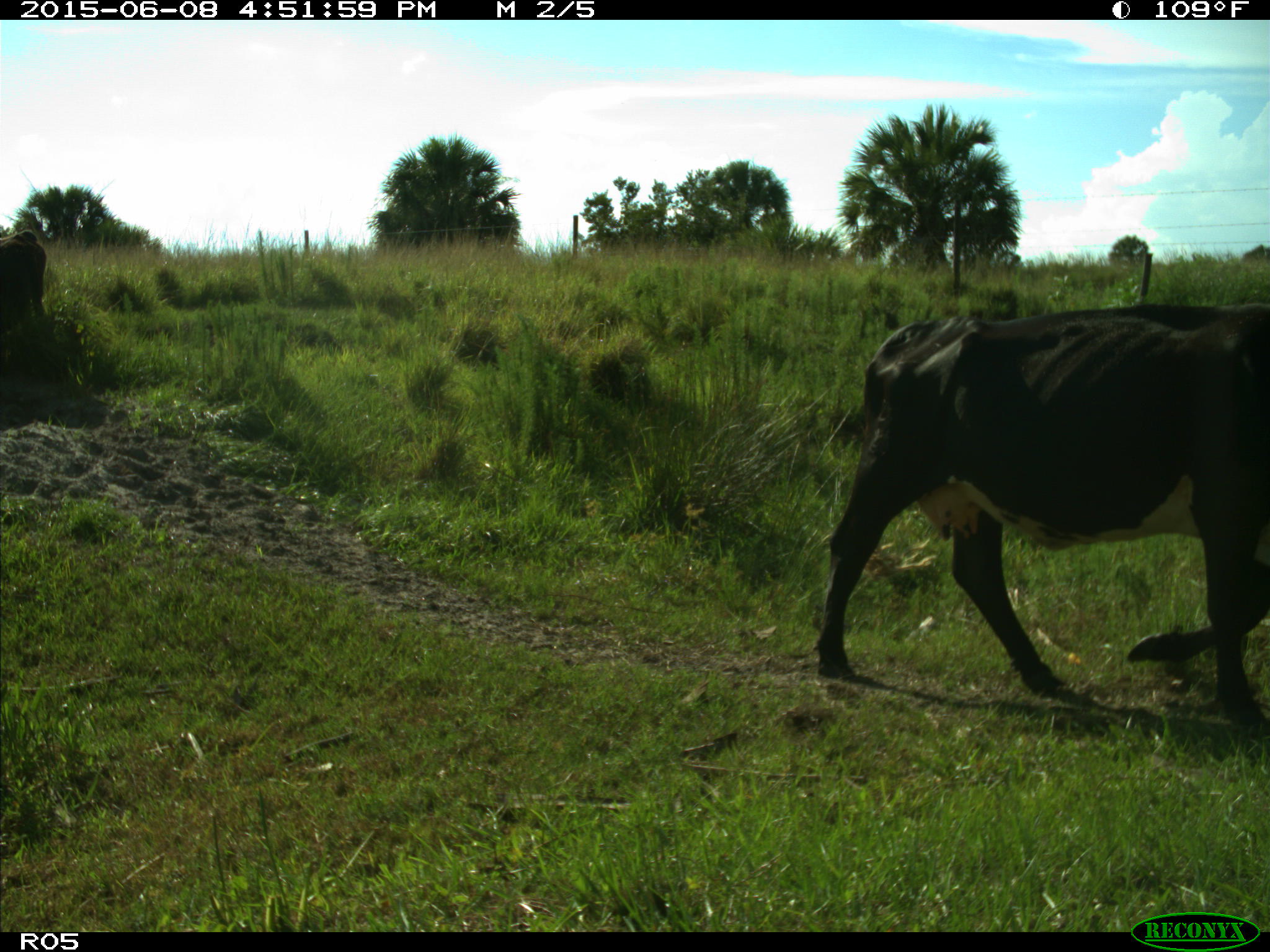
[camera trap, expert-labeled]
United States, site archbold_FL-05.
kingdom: Animalia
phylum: Chordata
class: Mammalia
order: Artiodactyla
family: Bovidae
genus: Bos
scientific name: Bos taurus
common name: domestic cow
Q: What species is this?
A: Bos taurus (domestic cow).